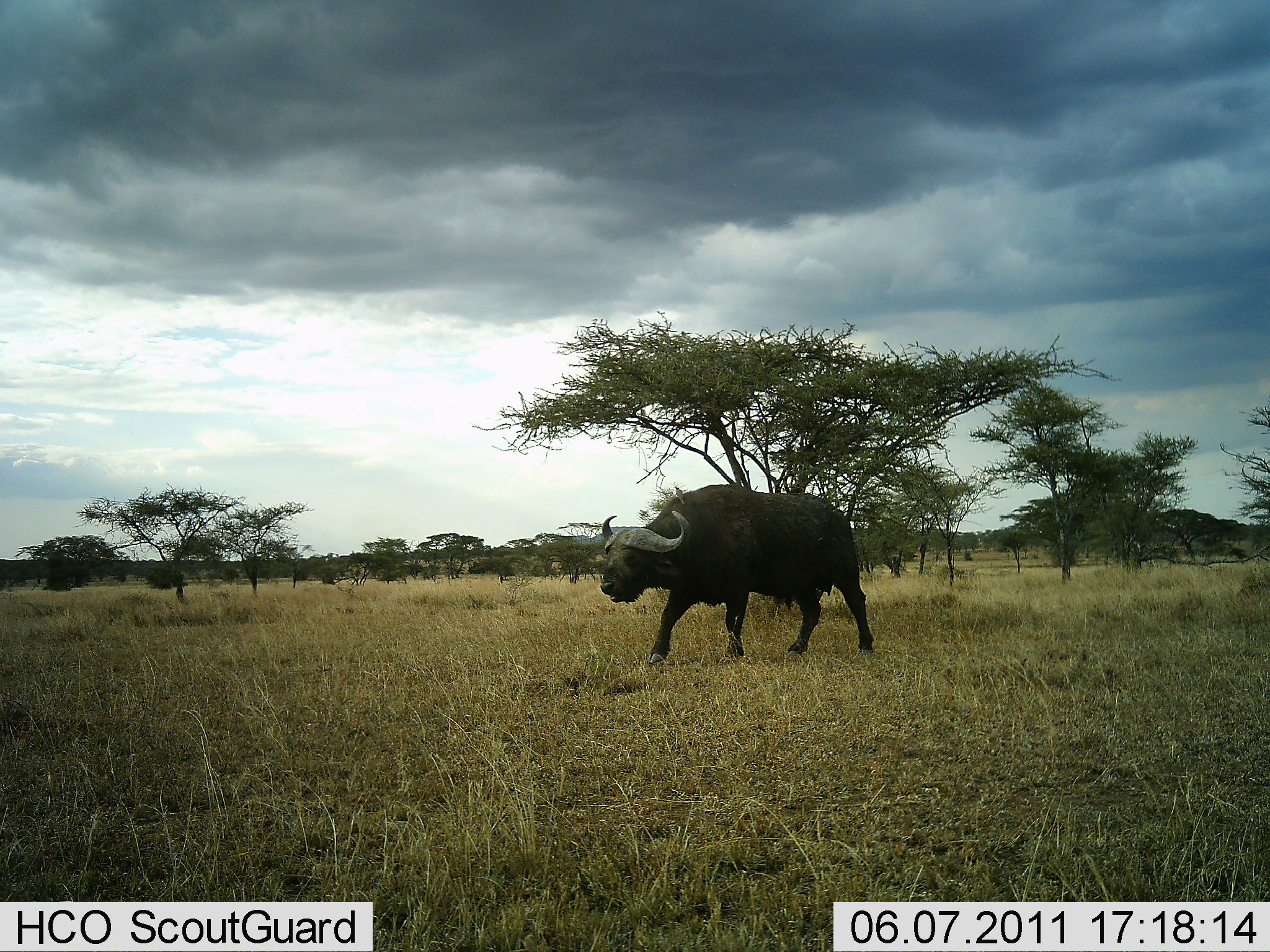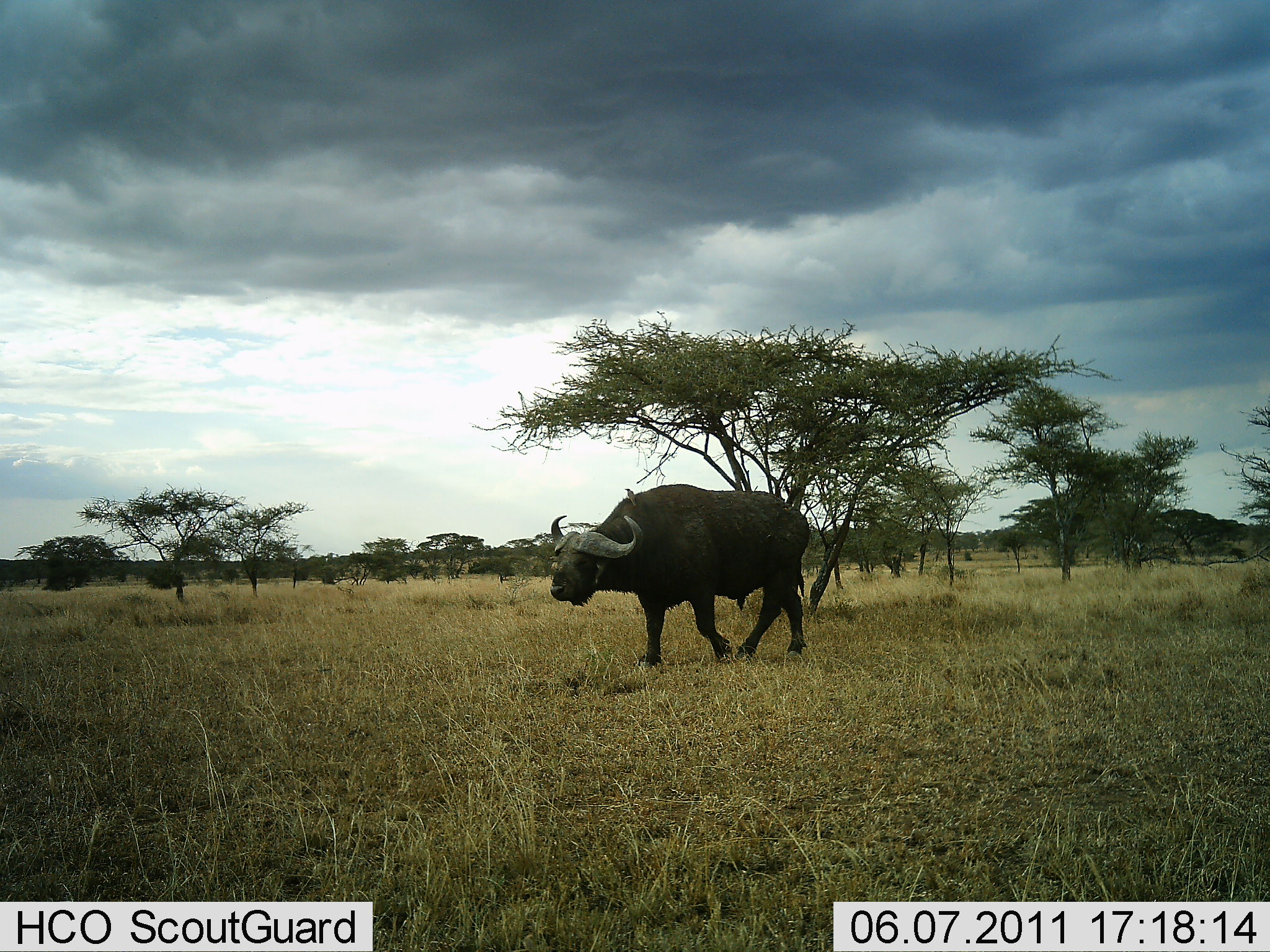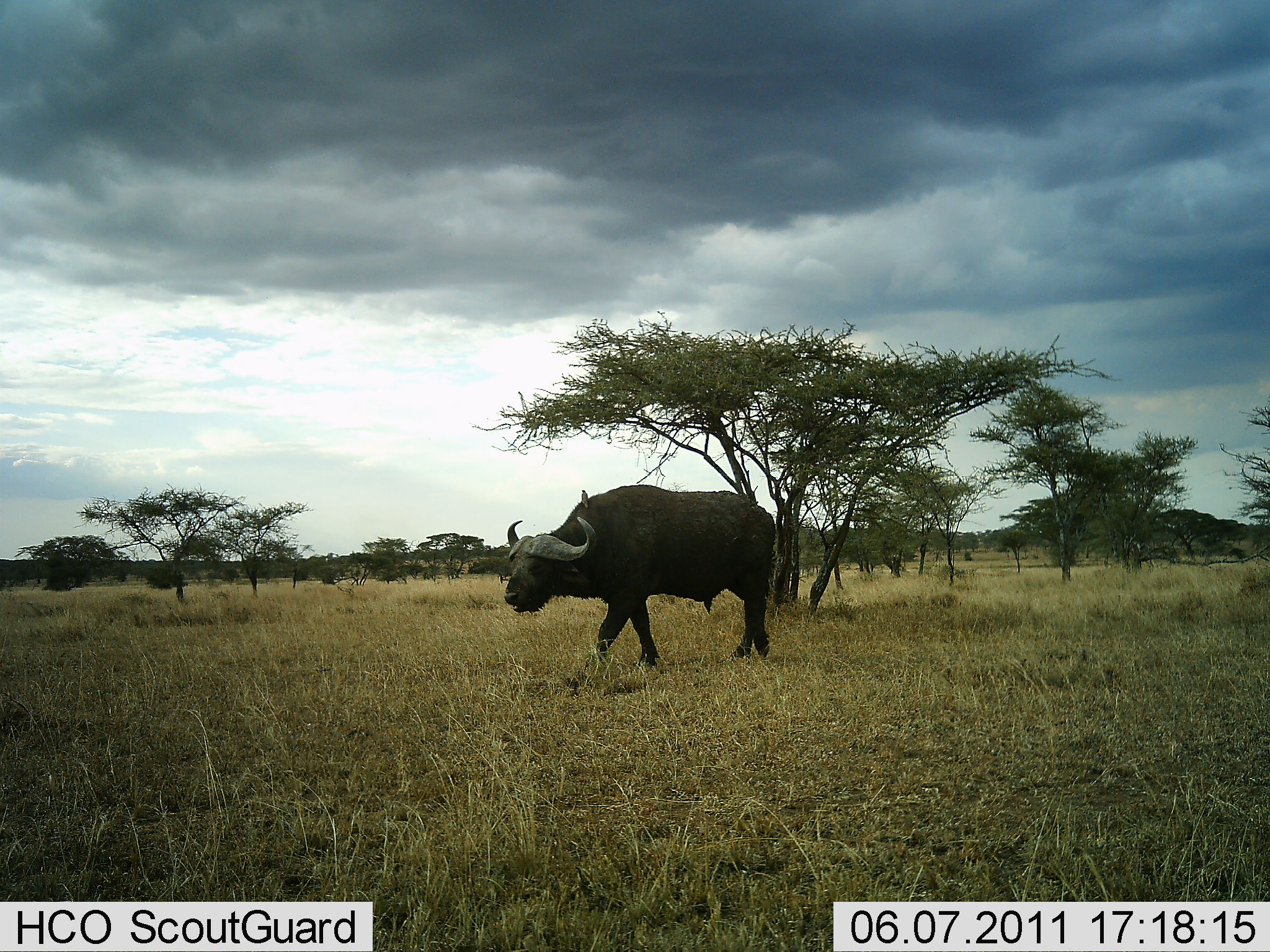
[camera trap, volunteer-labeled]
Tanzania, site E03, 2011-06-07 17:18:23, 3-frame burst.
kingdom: Animalia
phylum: Chordata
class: Mammalia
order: Artiodactyla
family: Bovidae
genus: Syncerus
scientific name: Syncerus caffer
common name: cape buffalo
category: buffalo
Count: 1.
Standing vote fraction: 0%.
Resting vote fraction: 0%.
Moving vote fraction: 100%.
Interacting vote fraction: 0%.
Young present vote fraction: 0%.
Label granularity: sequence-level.